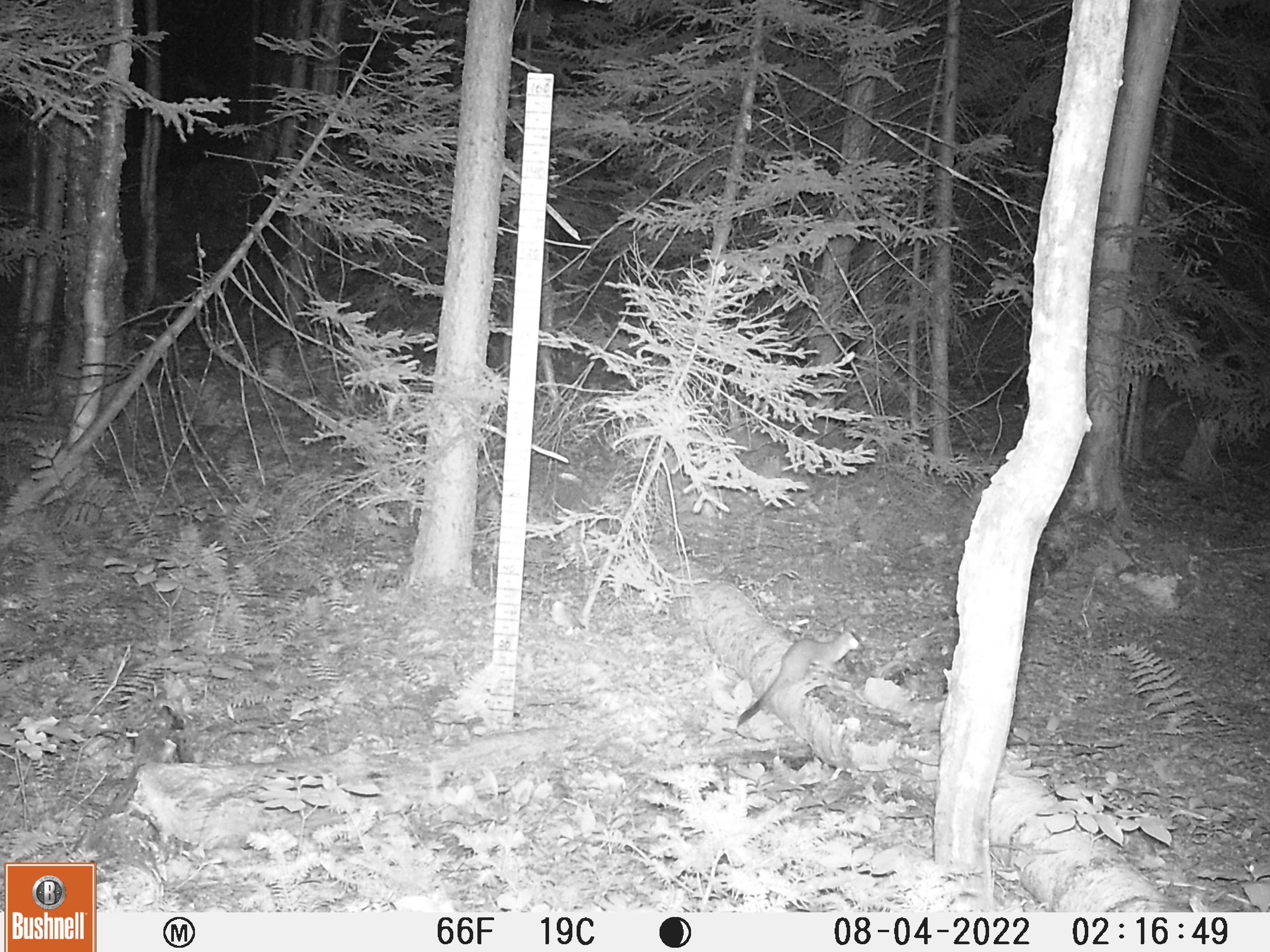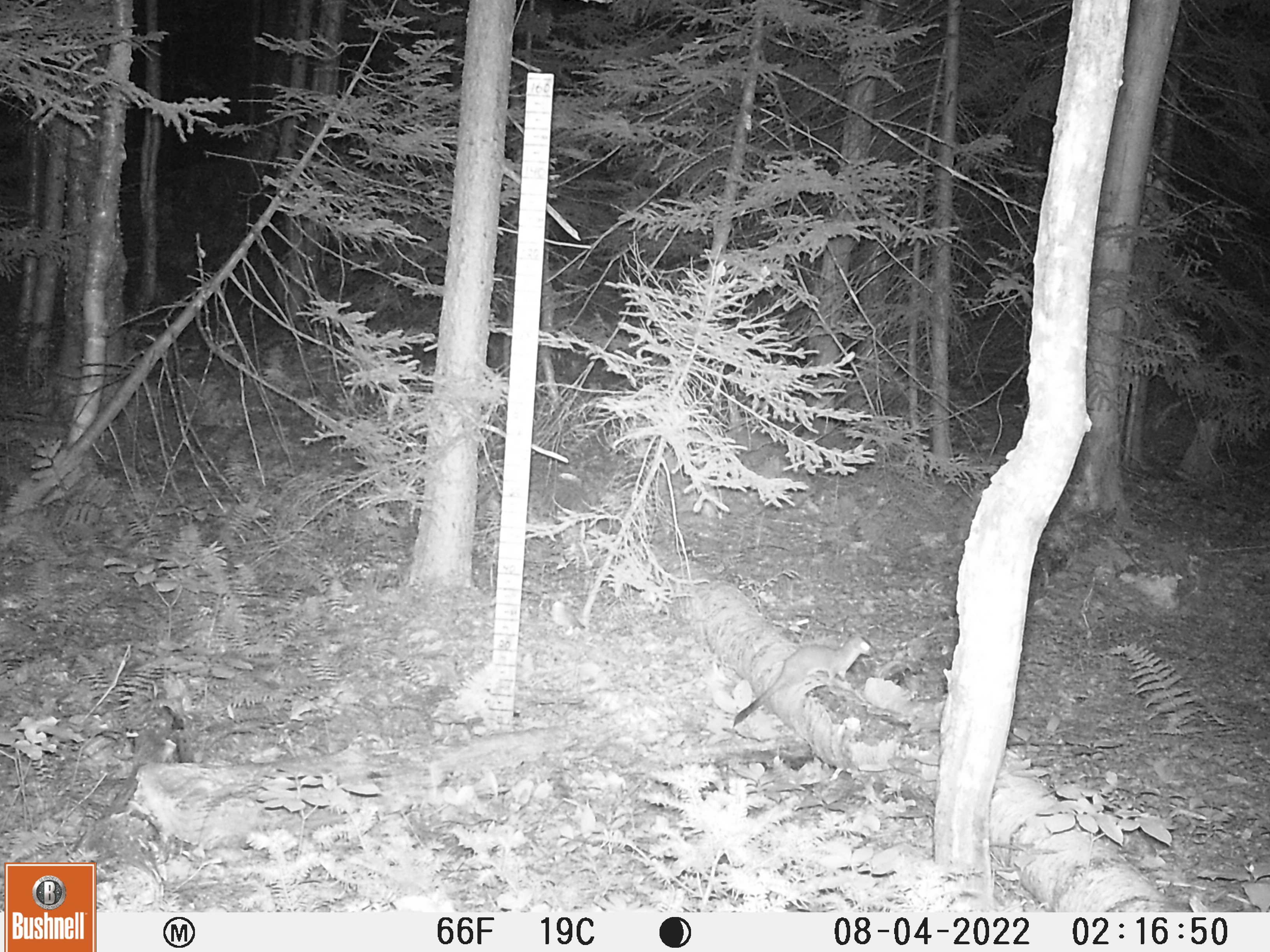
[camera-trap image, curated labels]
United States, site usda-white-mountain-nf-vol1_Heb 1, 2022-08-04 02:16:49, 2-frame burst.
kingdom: Animalia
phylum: Chordata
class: Mammalia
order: Carnivora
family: Mustelidae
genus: Neogale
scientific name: Neogale frenata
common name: long-tailed weasel